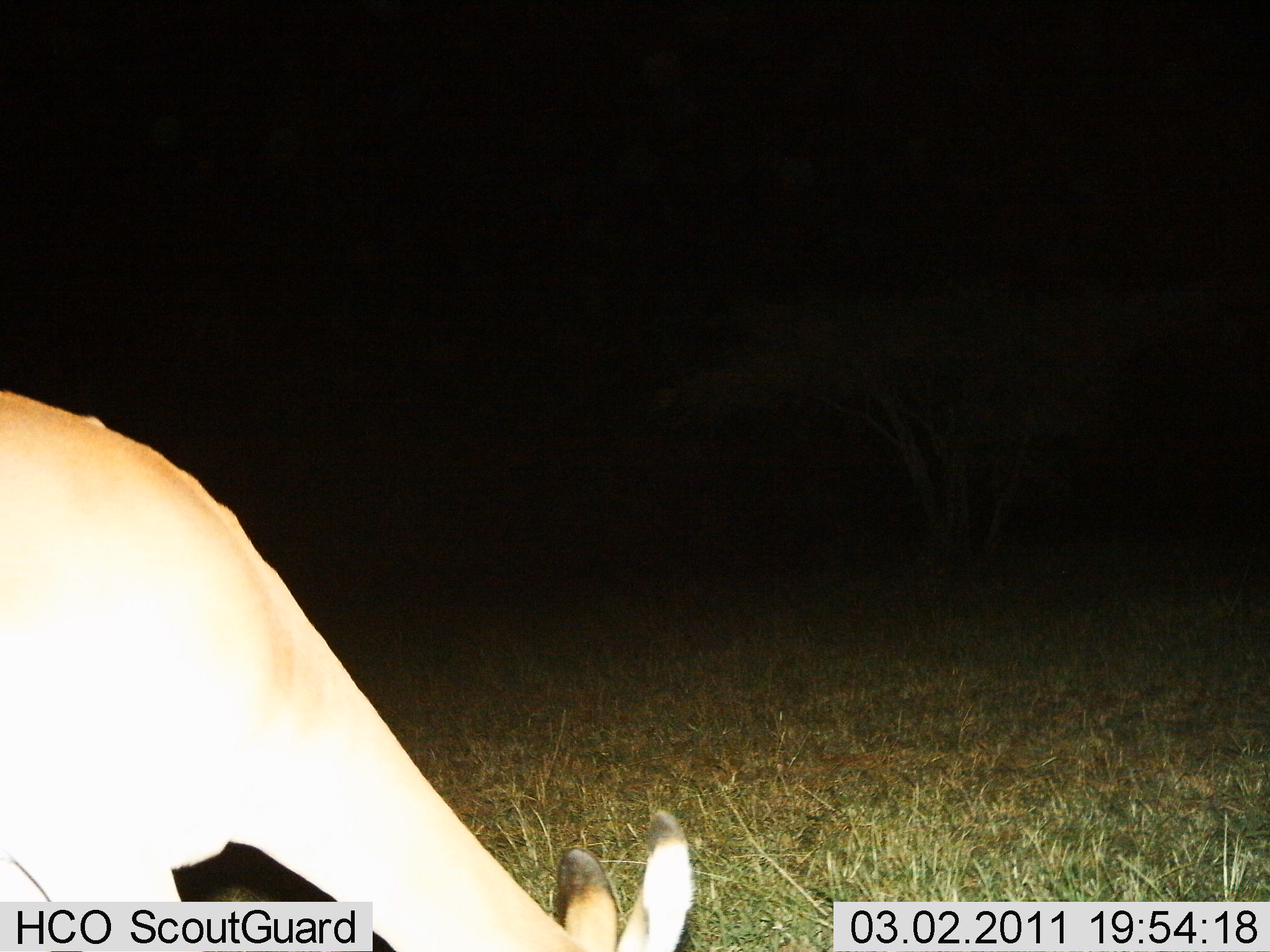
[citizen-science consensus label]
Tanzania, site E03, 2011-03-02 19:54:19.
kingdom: Animalia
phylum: Chordata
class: Mammalia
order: Artiodactyla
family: Bovidae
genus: Redunca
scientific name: Redunca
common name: reedbuck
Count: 1.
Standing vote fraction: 0%.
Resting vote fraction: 0%.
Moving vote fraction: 0%.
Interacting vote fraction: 0%.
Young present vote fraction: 0%.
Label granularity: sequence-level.